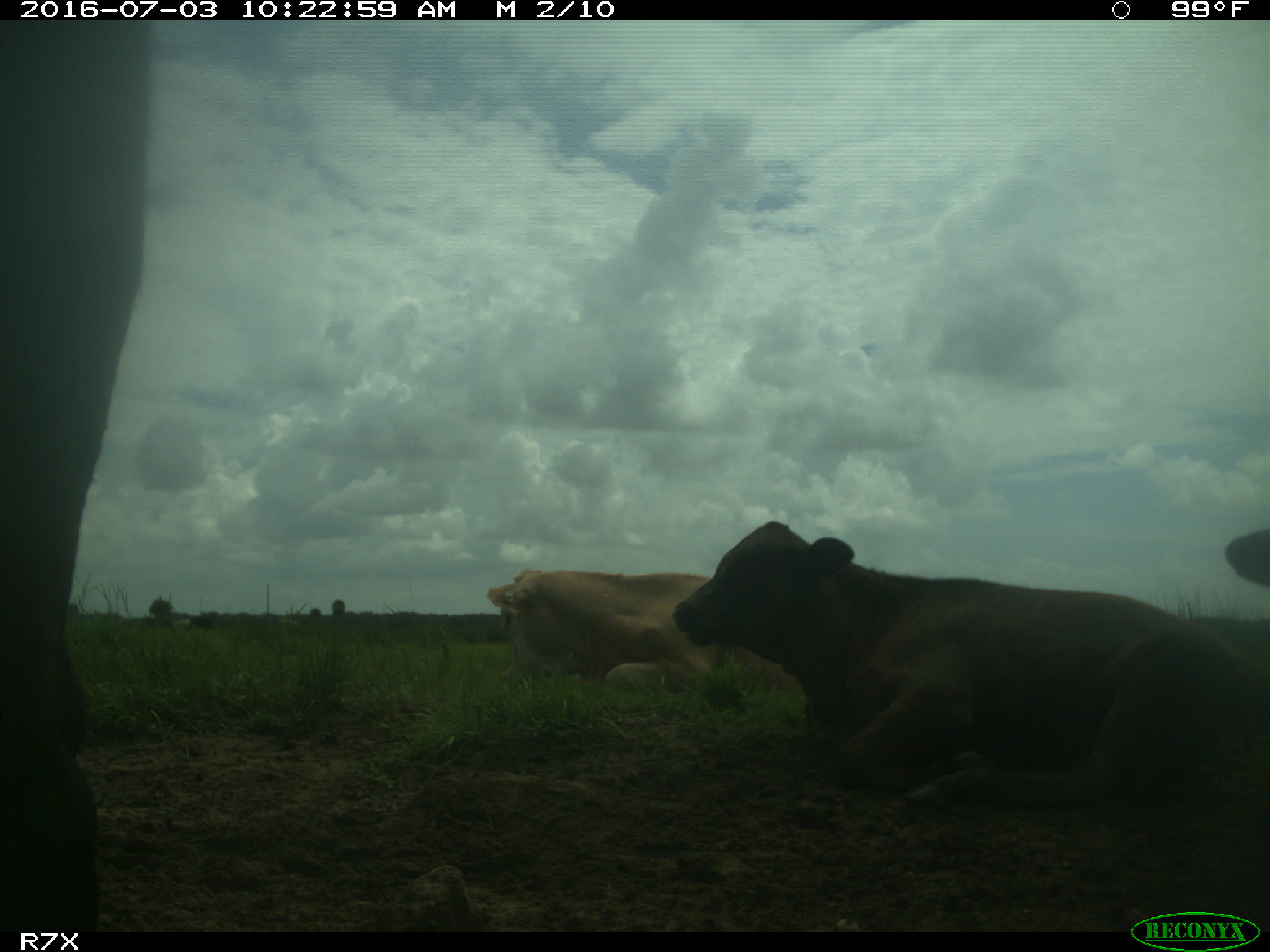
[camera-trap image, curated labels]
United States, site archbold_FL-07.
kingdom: Animalia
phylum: Chordata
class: Mammalia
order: Artiodactyla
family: Bovidae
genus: Bos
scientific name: Bos taurus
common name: domestic cow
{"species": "Bos taurus (domestic cow)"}